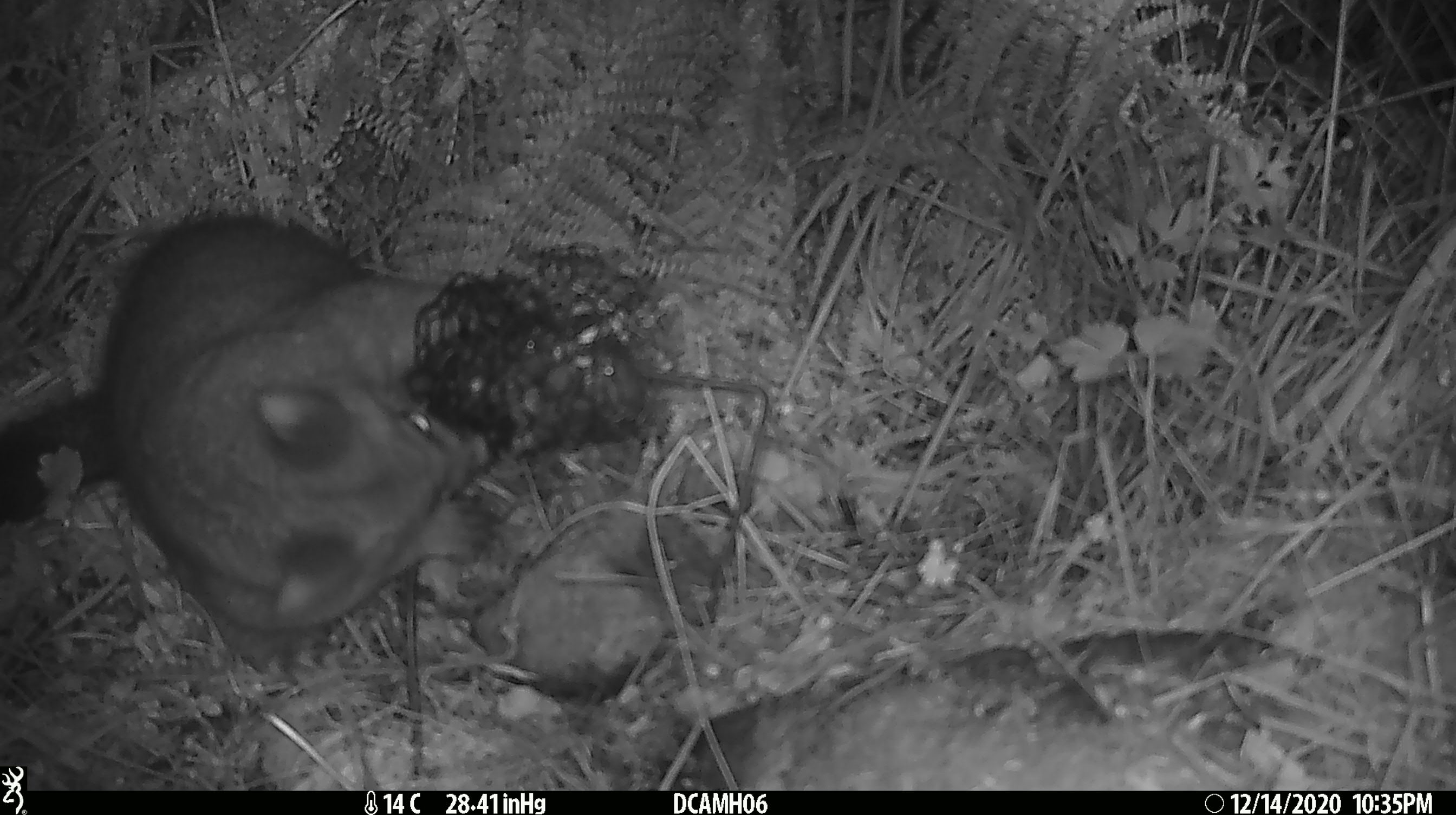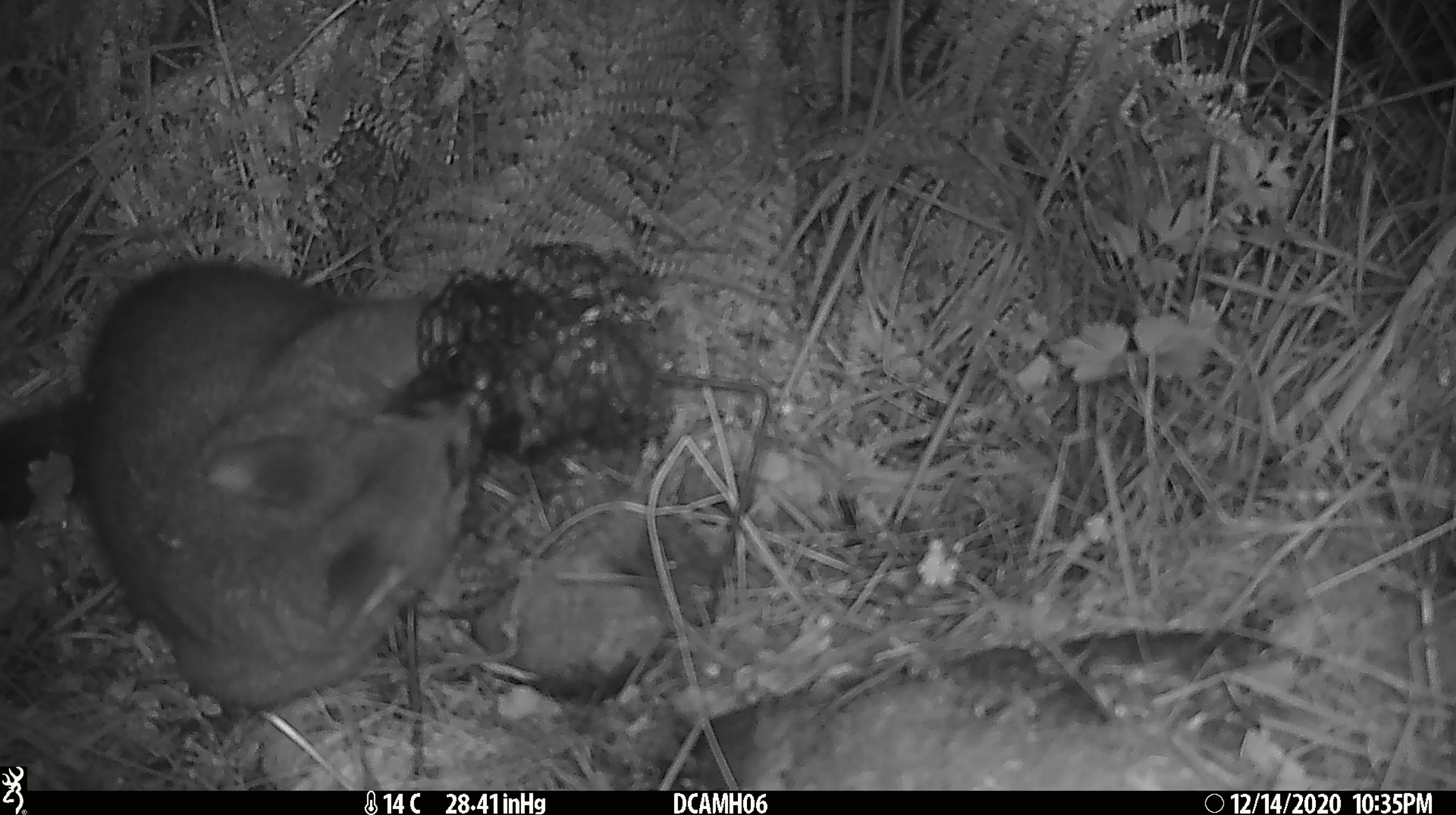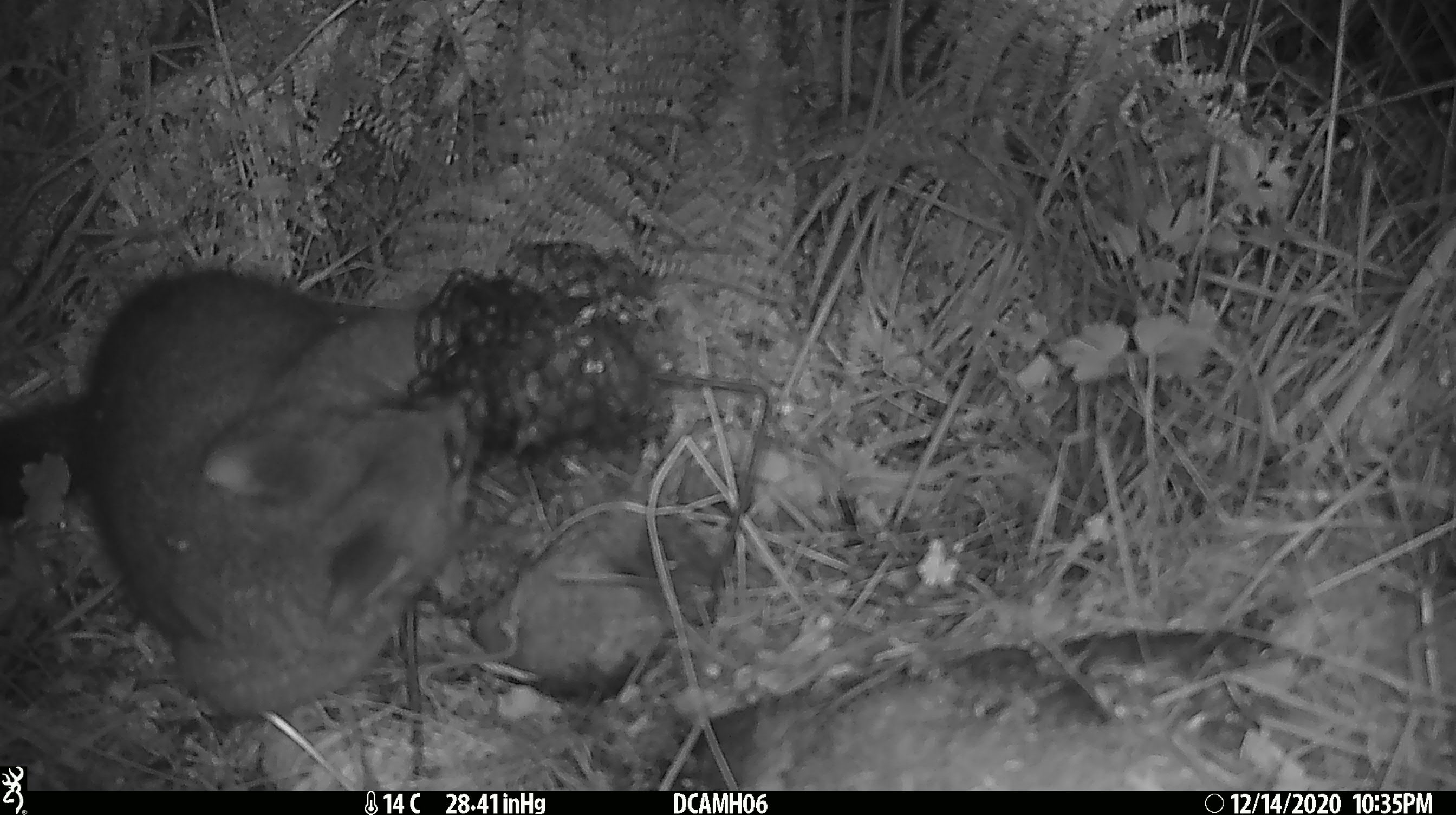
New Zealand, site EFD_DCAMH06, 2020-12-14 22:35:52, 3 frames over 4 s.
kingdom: Animalia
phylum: Chordata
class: Mammalia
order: Diprotodontia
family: Phalangeridae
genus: Trichosurus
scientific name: Trichosurus vulpecula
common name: common brushtail possum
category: possum